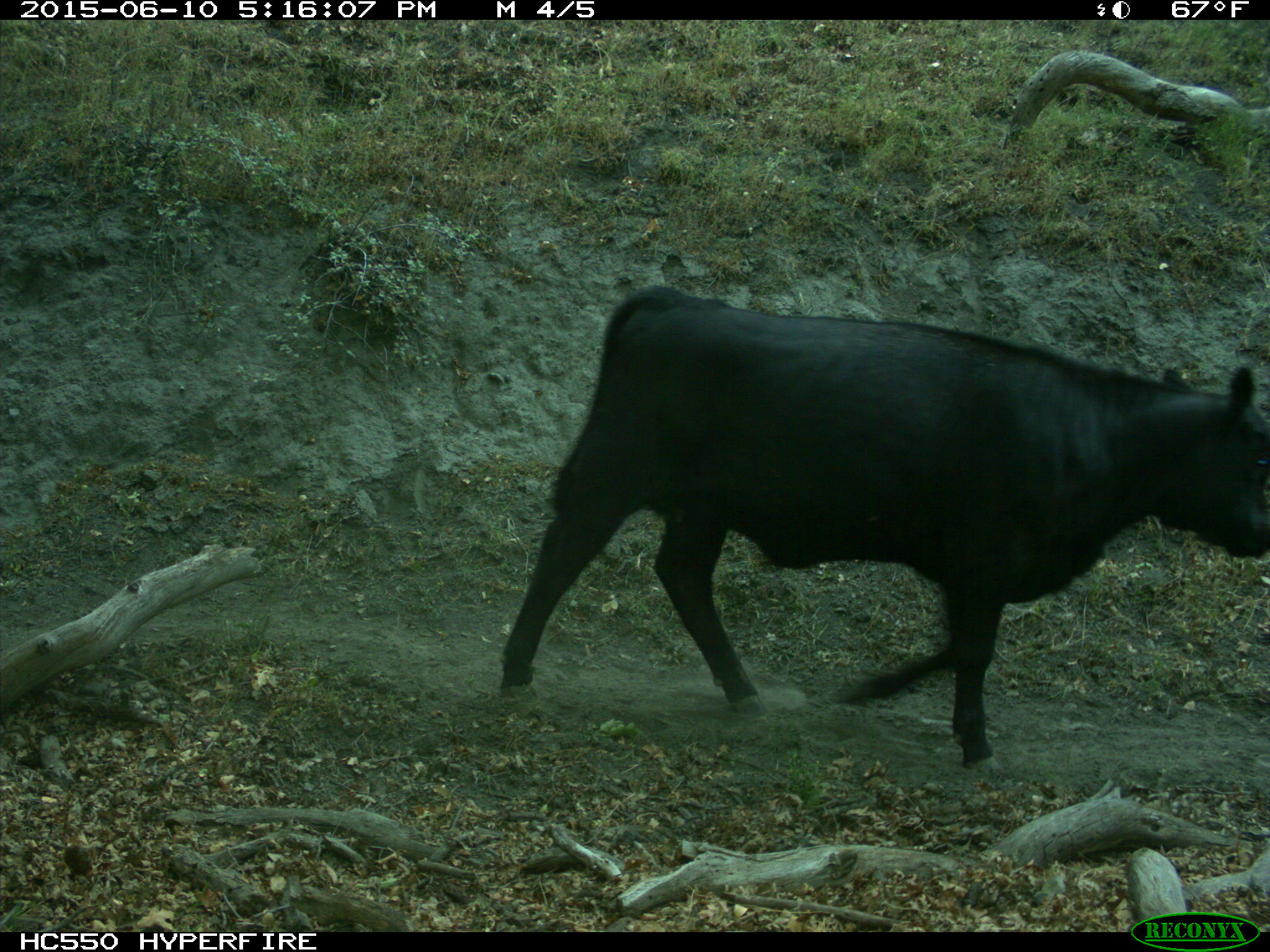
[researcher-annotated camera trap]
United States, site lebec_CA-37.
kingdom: Animalia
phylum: Chordata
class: Mammalia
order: Artiodactyla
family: Bovidae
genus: Bos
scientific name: Bos taurus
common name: domestic cow